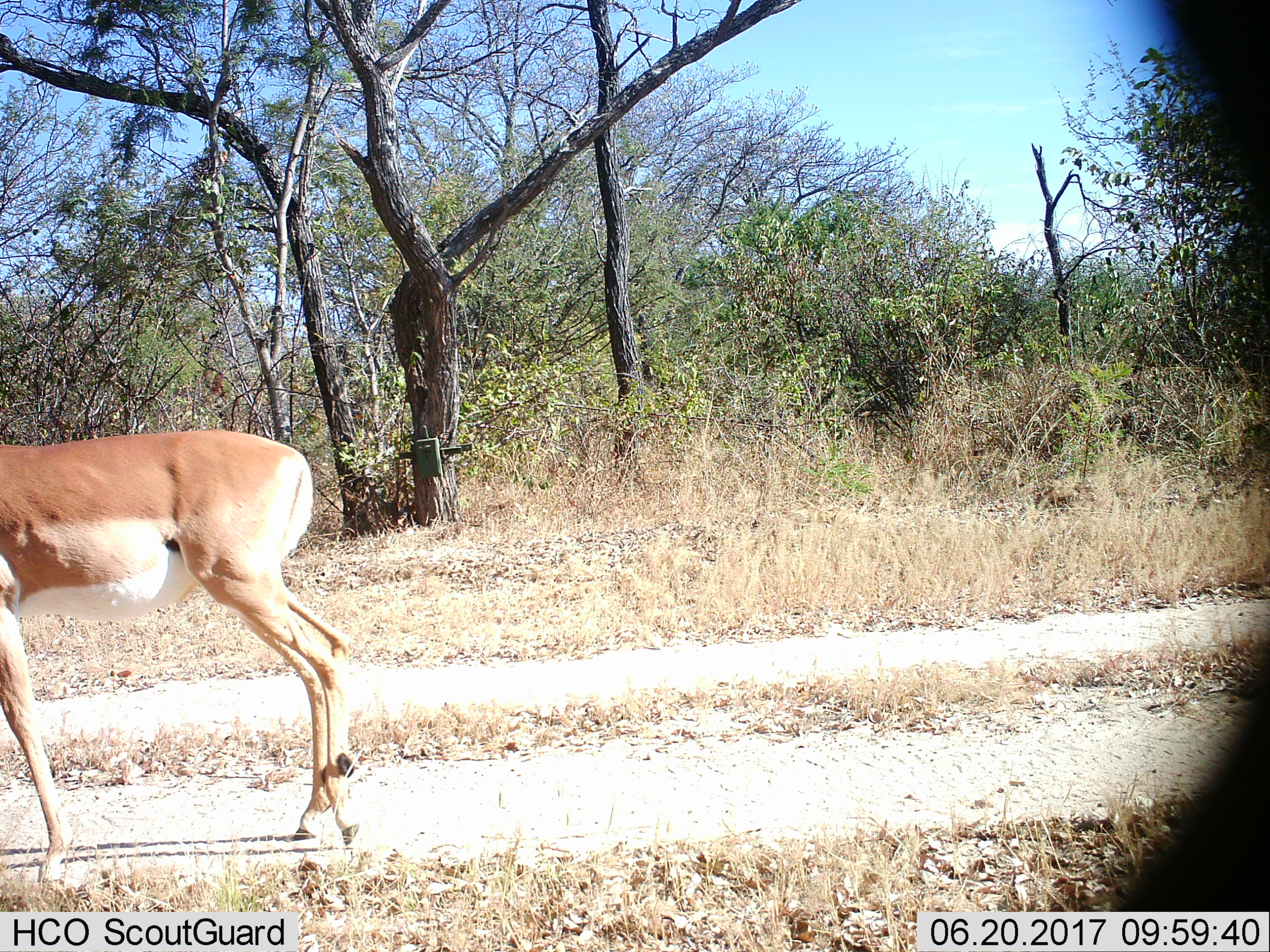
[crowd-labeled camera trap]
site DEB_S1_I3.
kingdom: Animalia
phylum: Chordata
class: Mammalia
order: Artiodactyla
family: Bovidae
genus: Aepyceros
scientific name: Aepyceros melampus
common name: impala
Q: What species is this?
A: Impala (Aepyceros melampus).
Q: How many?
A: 1.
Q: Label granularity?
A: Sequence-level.